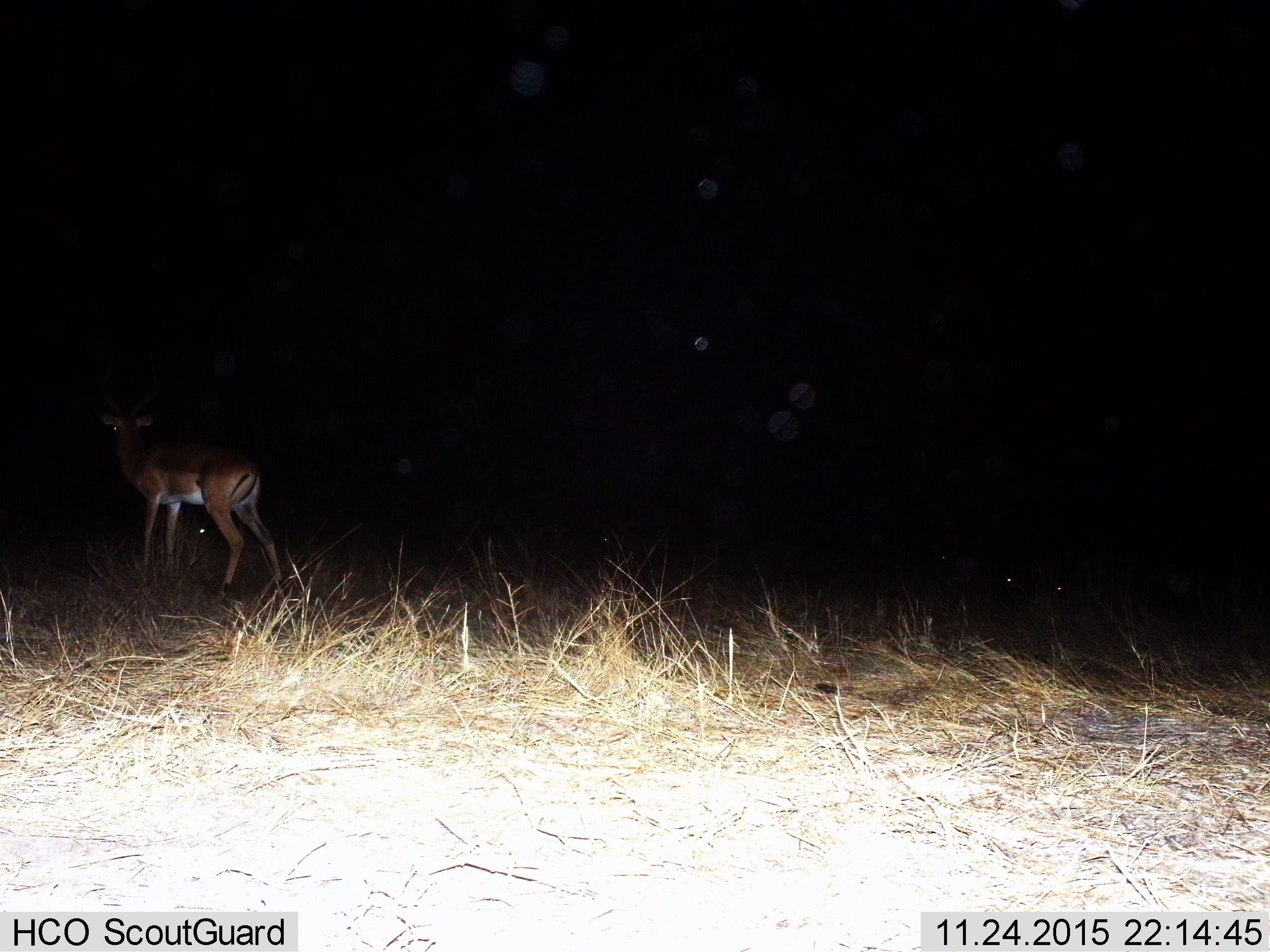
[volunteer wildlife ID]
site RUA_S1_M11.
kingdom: Animalia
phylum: Chordata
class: Mammalia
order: Artiodactyla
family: Bovidae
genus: Aepyceros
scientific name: Aepyceros melampus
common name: impala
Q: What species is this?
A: Impala (Aepyceros melampus).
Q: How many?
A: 4.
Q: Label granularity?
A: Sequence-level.